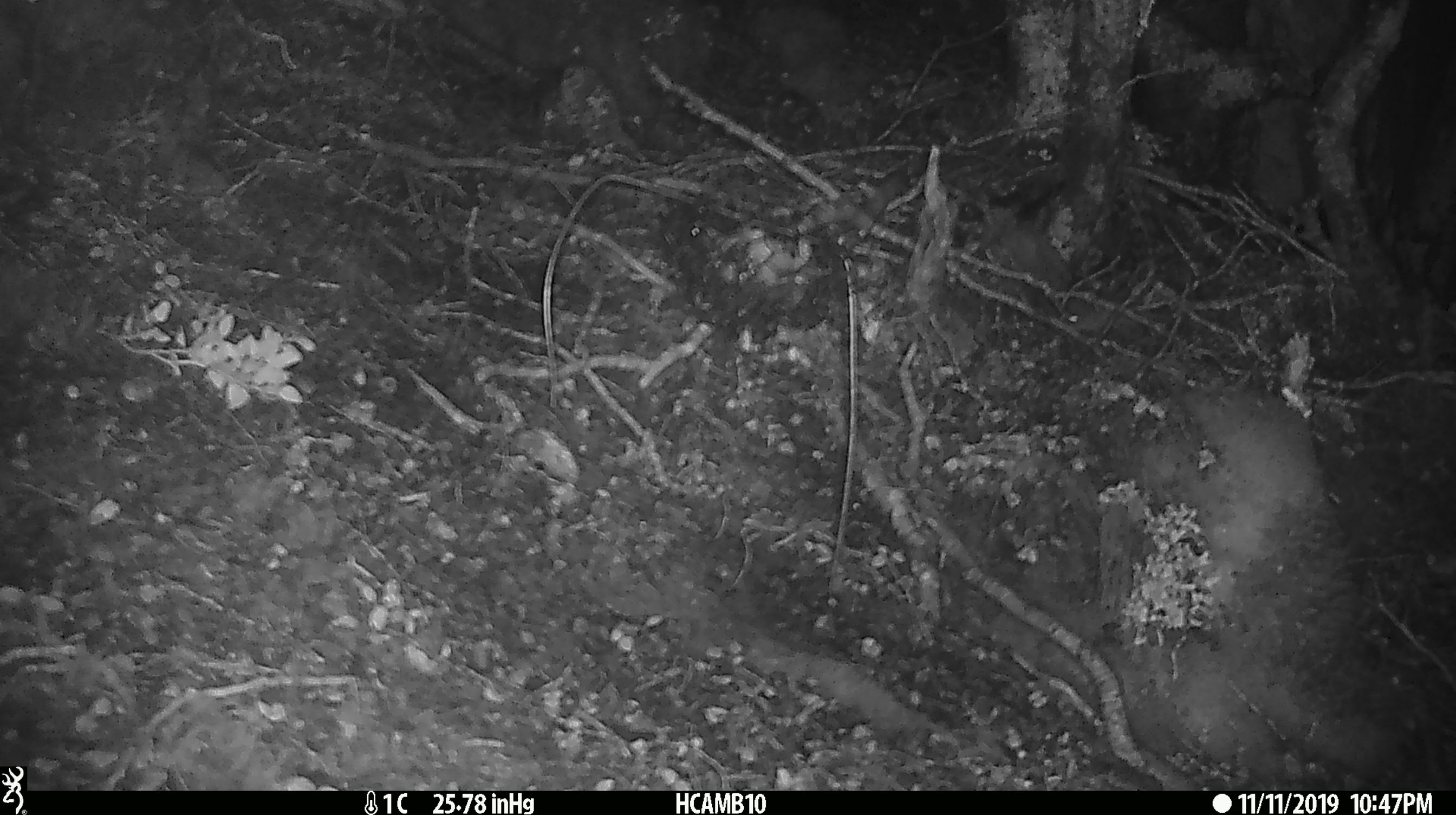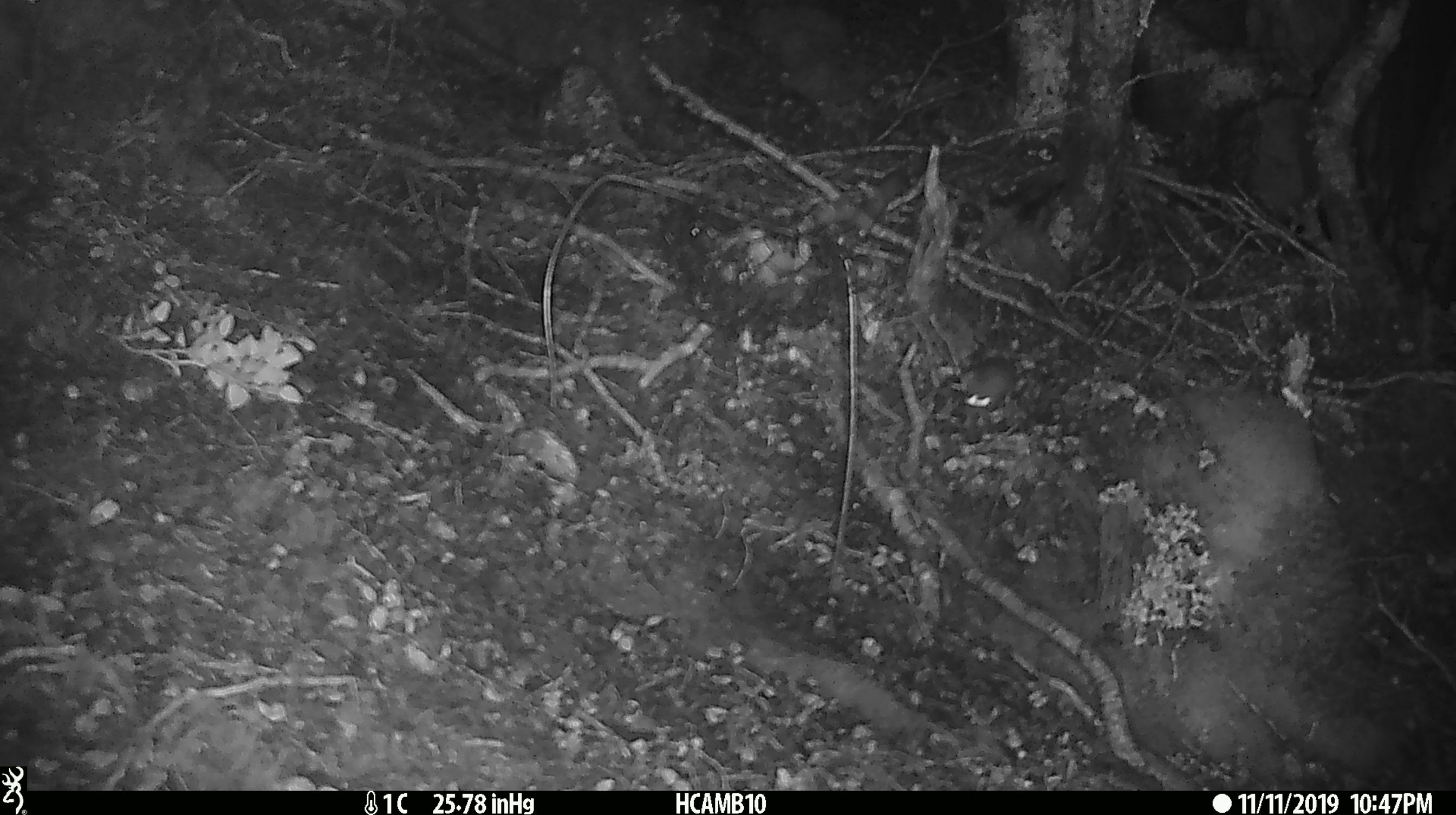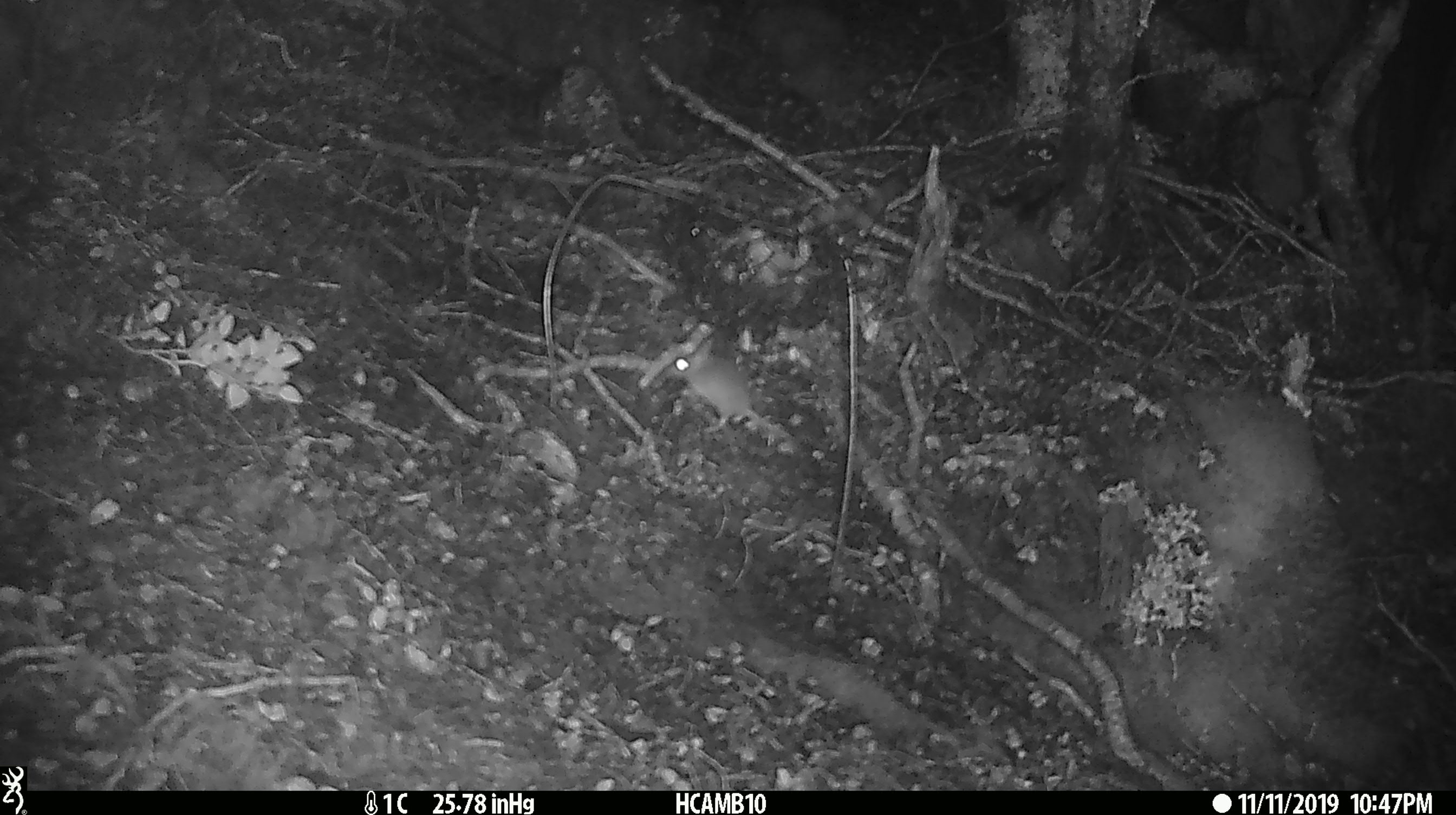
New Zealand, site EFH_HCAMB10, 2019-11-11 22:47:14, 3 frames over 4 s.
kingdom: Animalia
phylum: Chordata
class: Mammalia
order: Rodentia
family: Muridae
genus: Mus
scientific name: Mus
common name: mouse